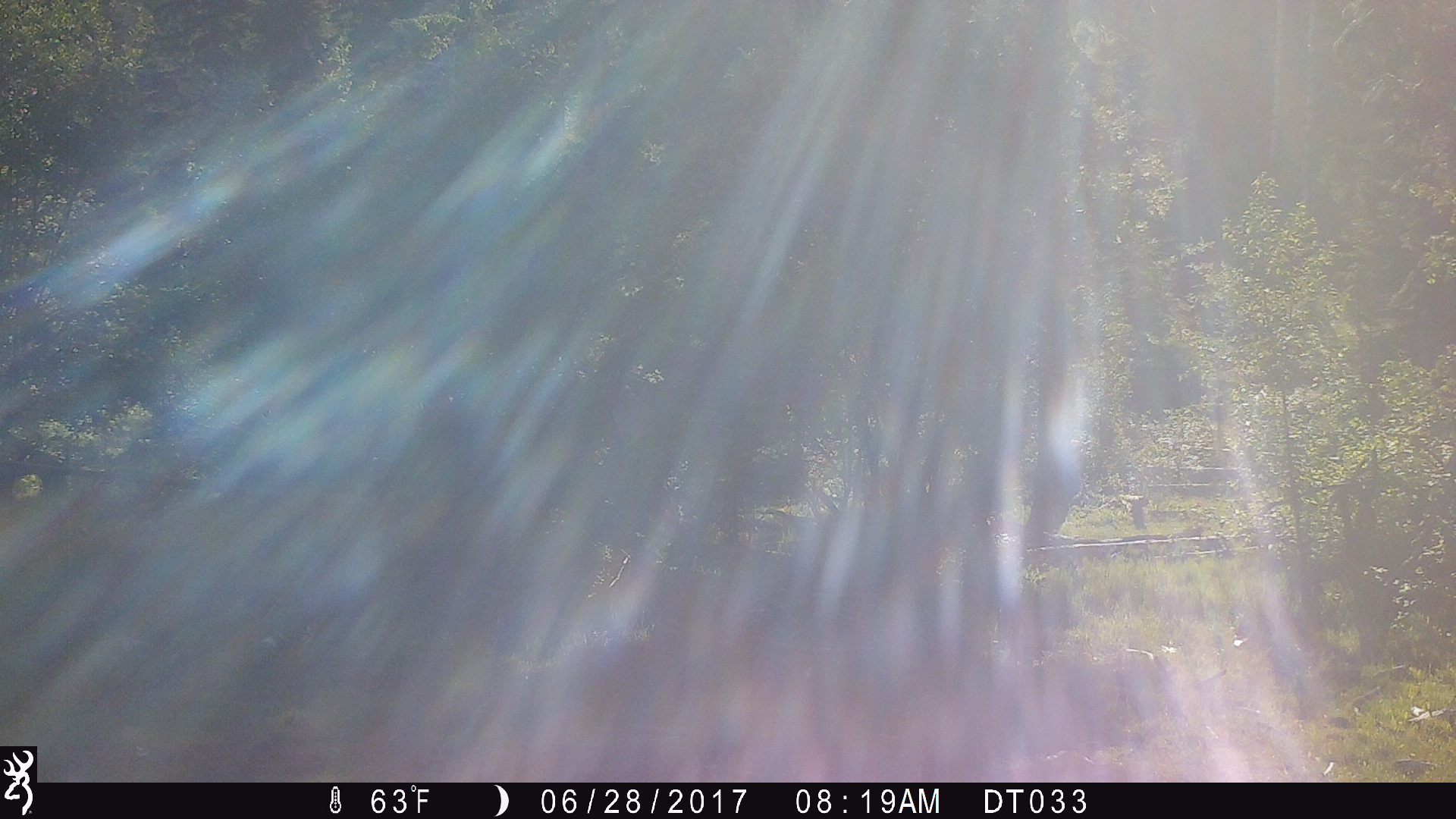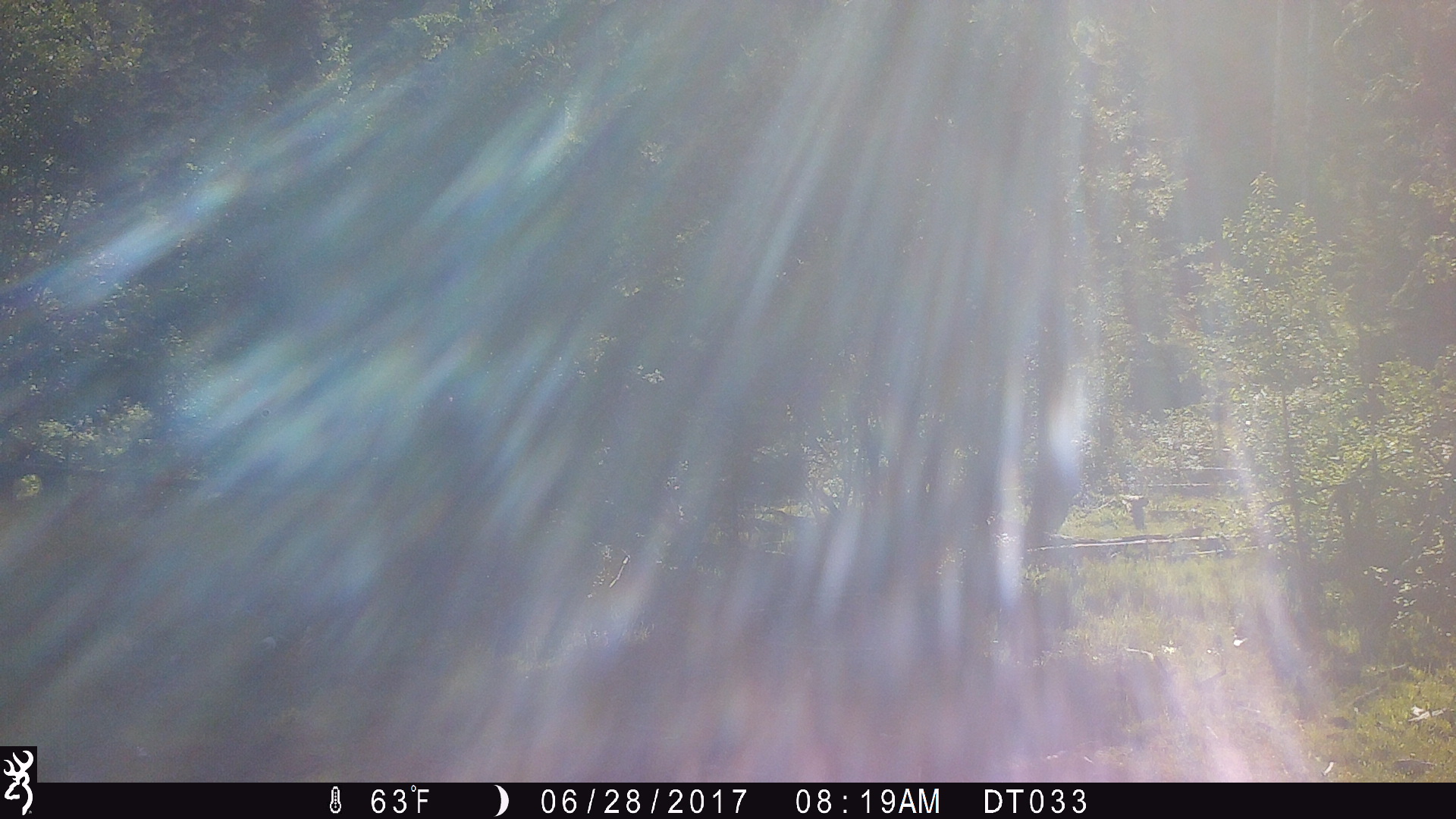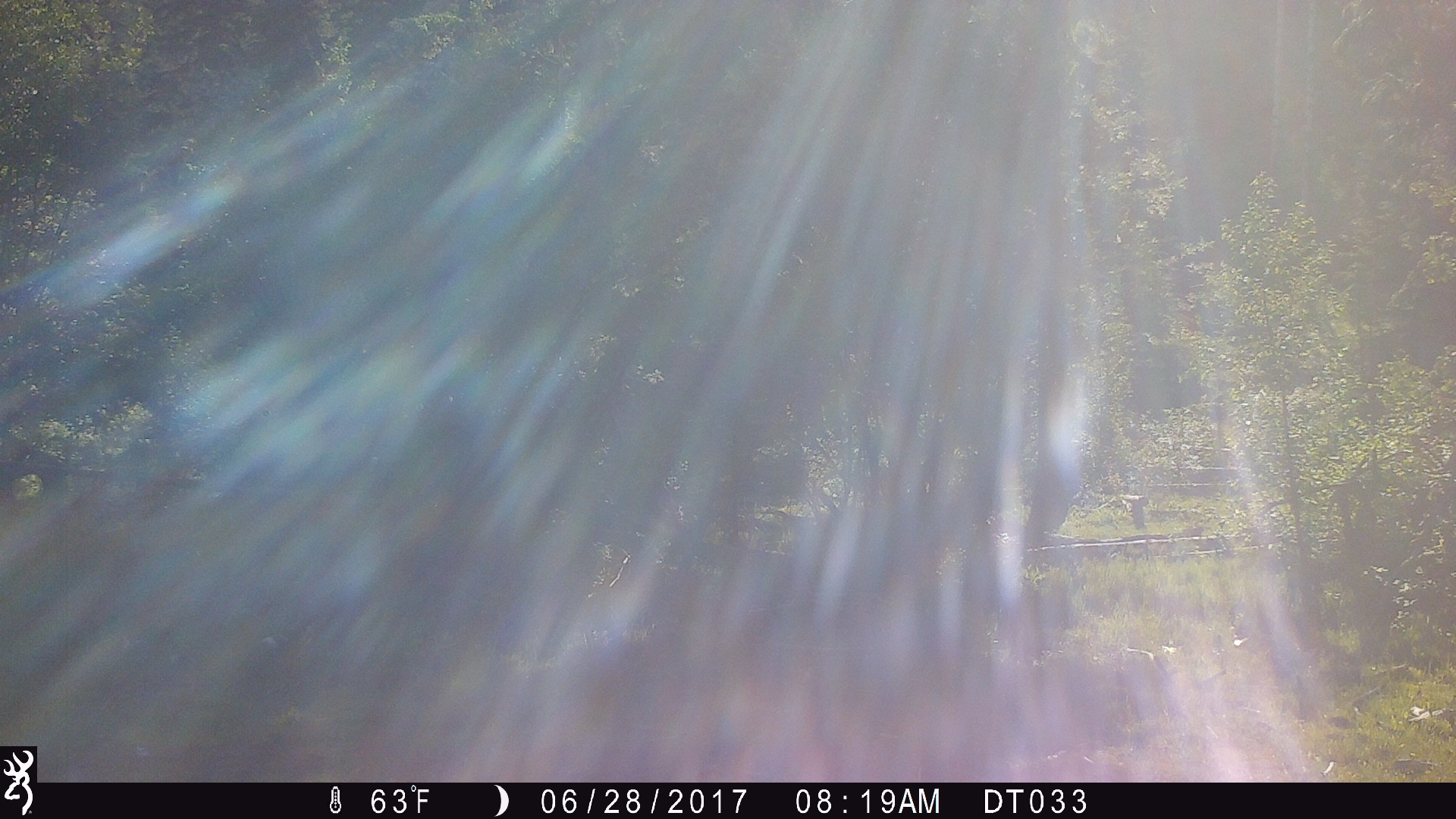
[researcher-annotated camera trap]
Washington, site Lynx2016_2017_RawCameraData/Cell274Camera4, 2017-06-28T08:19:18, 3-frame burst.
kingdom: Animalia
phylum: Chordata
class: Mammalia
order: Artiodactyla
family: Bovidae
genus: Bos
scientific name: Bos taurus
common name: domestic cattle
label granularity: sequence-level